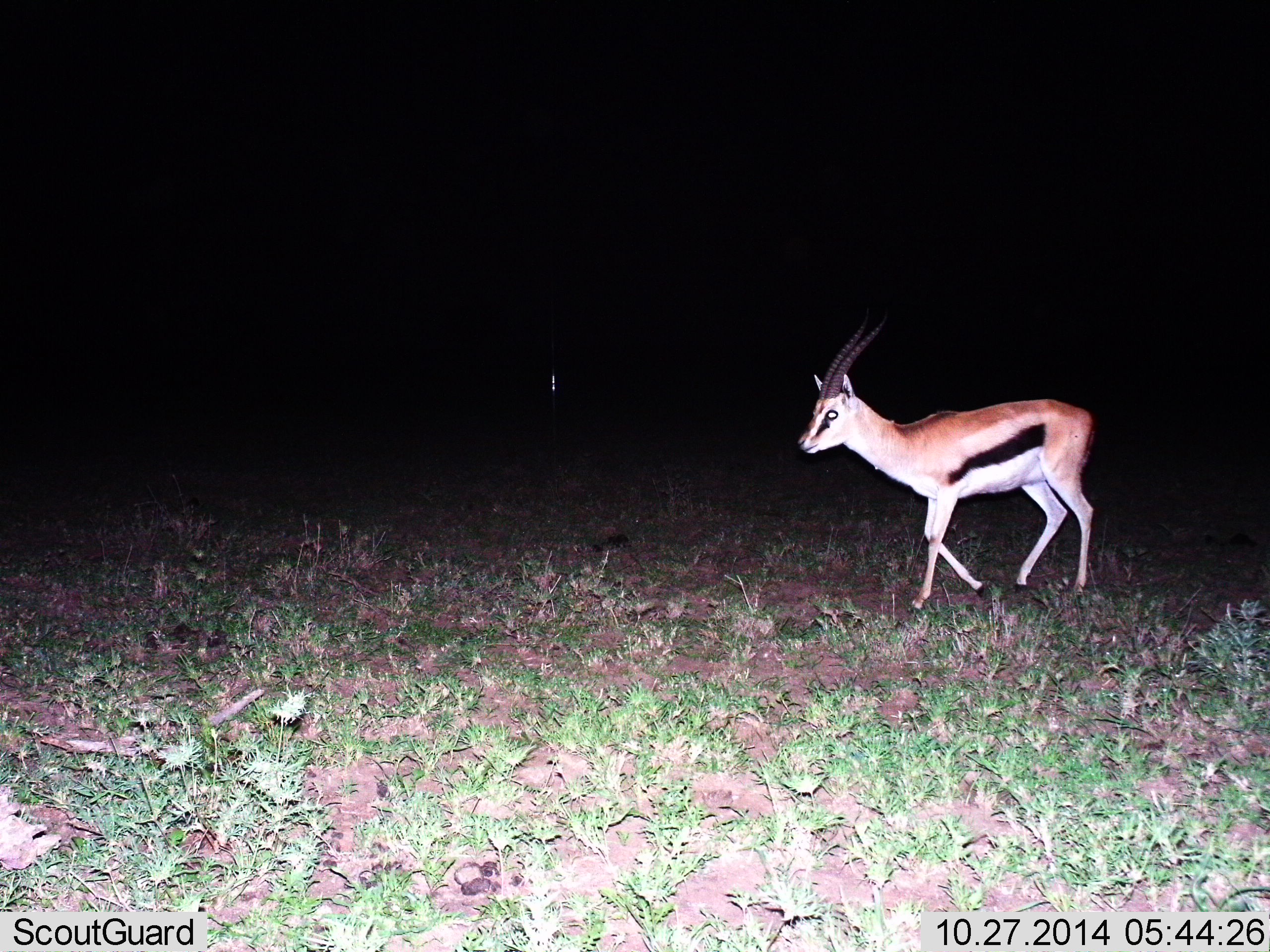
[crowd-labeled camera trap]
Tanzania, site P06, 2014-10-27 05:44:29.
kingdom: Animalia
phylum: Chordata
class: Mammalia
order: Artiodactyla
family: Bovidae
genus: Eudorcas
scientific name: Eudorcas thomsonii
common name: thomson's gazelle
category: gazellethomsons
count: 1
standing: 10%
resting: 0%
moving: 90%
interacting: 0%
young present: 0%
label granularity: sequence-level